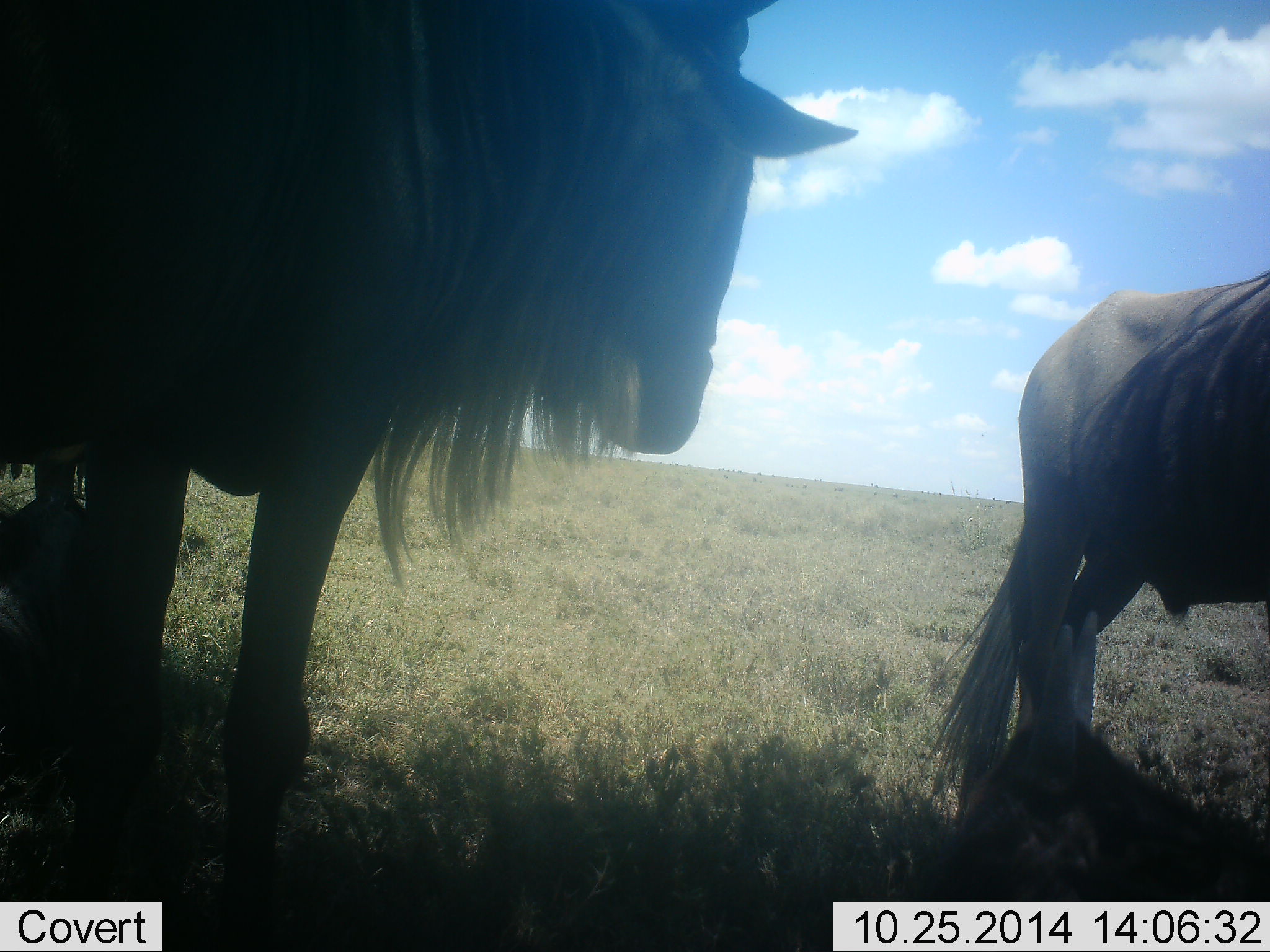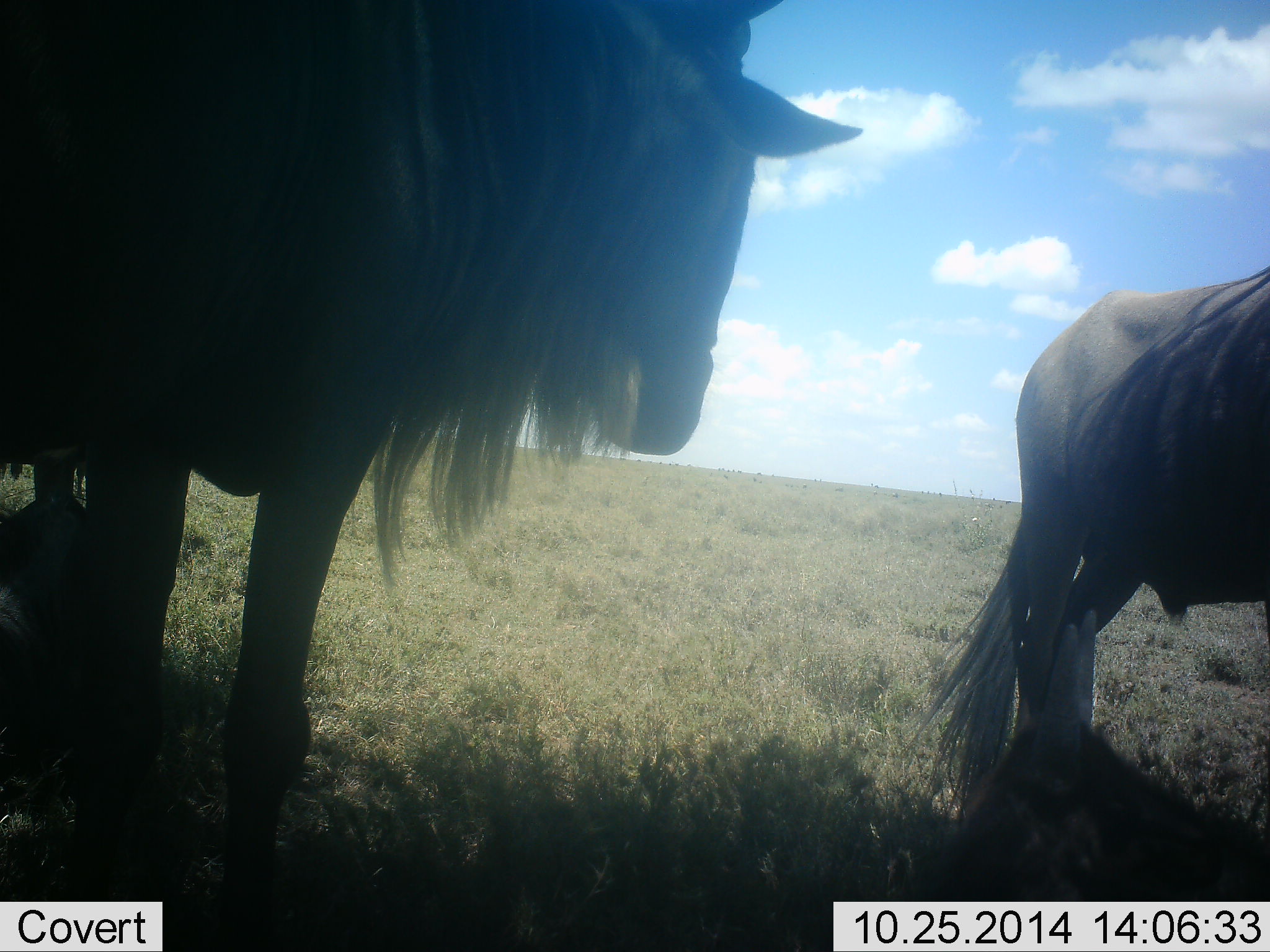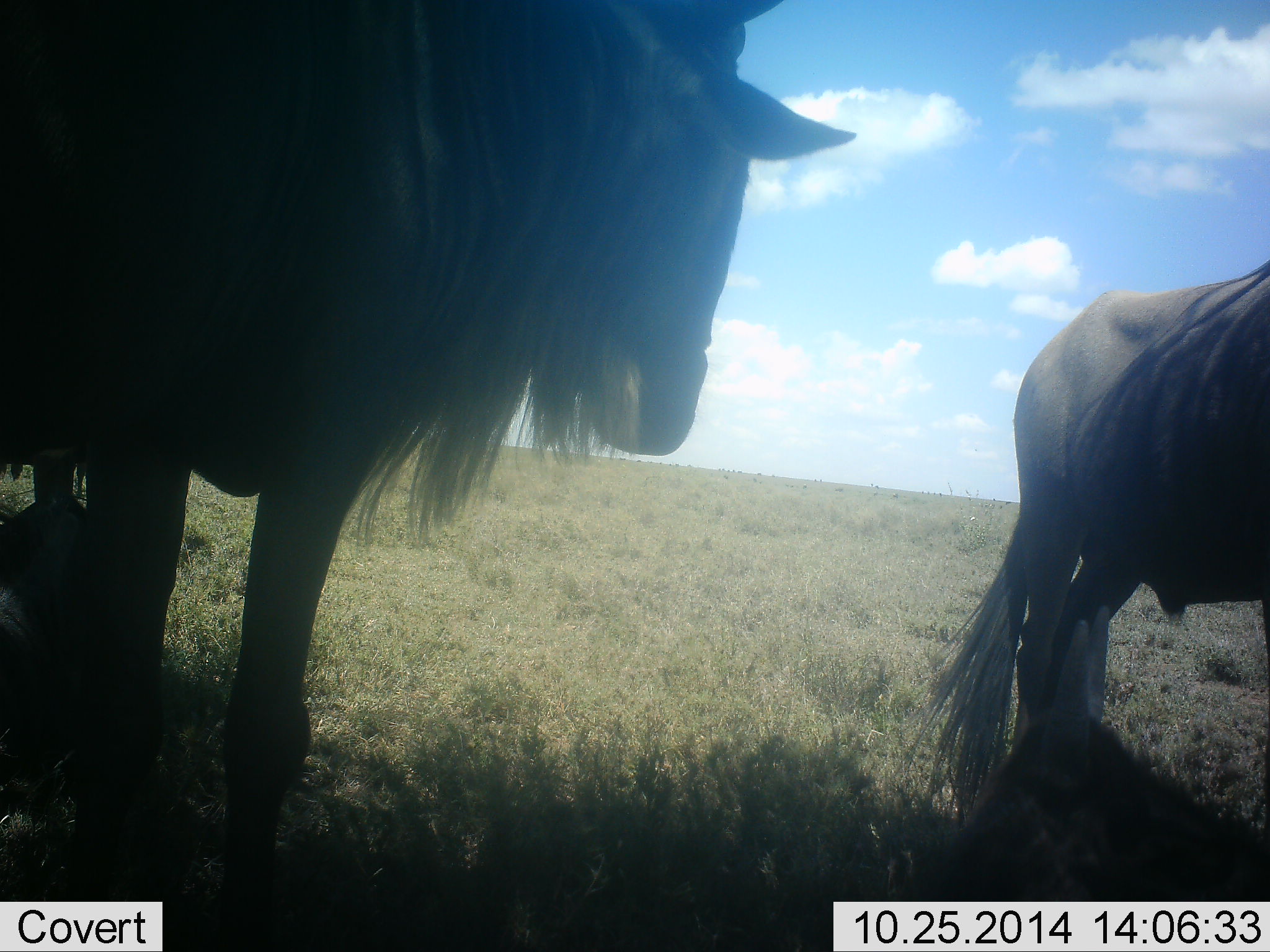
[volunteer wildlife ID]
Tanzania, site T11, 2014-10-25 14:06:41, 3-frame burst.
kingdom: Animalia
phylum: Chordata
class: Mammalia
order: Artiodactyla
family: Bovidae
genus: Connochaetes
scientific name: Connochaetes taurinus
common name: blue wildebeest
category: wildebeest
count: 3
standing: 90%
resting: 30%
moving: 0%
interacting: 0%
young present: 30%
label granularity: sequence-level